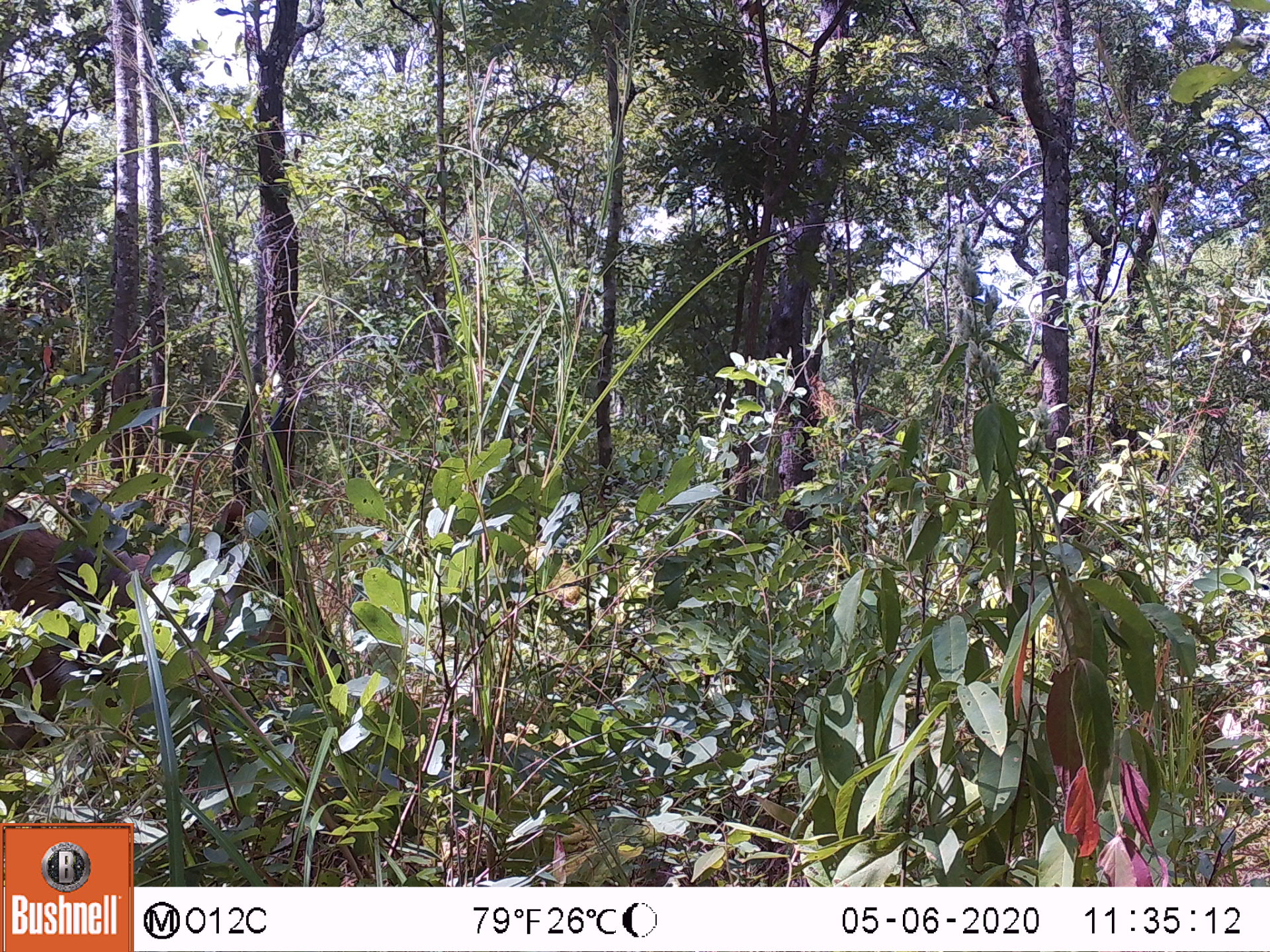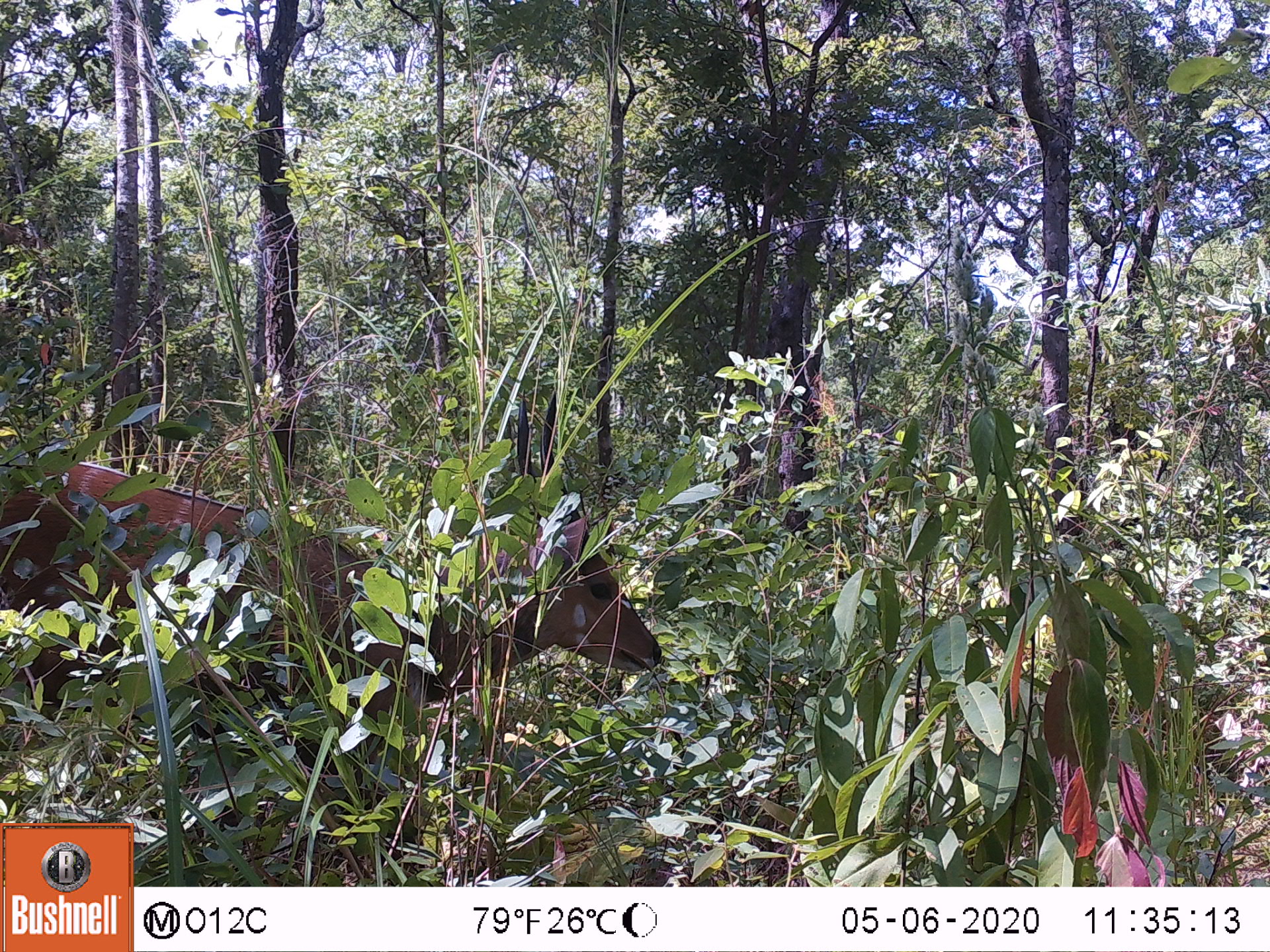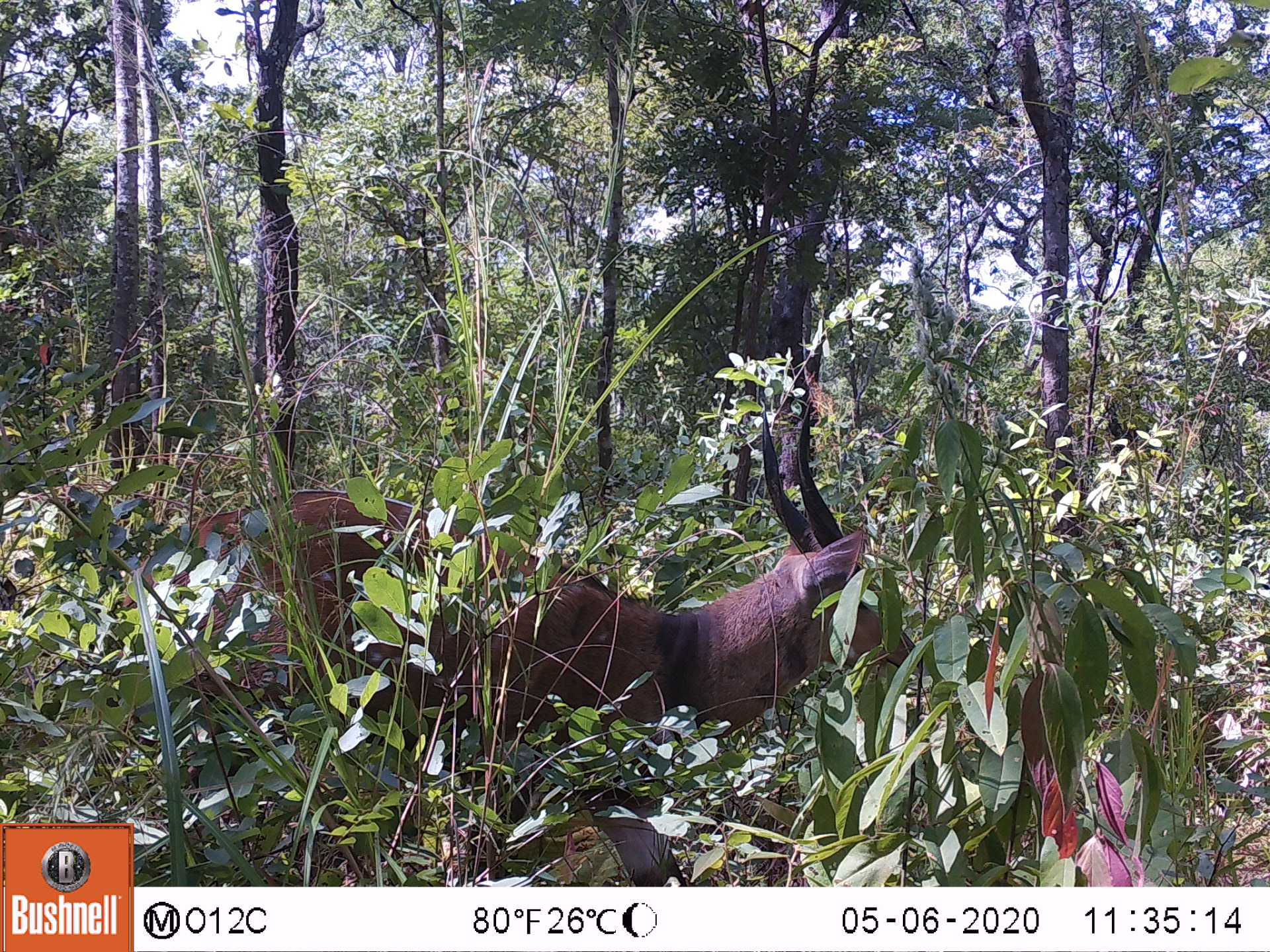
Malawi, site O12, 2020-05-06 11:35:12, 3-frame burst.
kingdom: Animalia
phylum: Chordata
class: Mammalia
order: Artiodactyla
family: Bovidae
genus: Tragelaphus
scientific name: Tragelaphus sylvaticus sylvaticus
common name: cape bushbuck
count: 1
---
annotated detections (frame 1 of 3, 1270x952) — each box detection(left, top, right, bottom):
cape bushbuck: detection(0, 471, 298, 763)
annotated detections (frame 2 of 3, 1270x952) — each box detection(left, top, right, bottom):
cape bushbuck: detection(0, 389, 673, 755)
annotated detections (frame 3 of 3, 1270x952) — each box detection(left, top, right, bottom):
cape bushbuck: detection(111, 397, 928, 748)